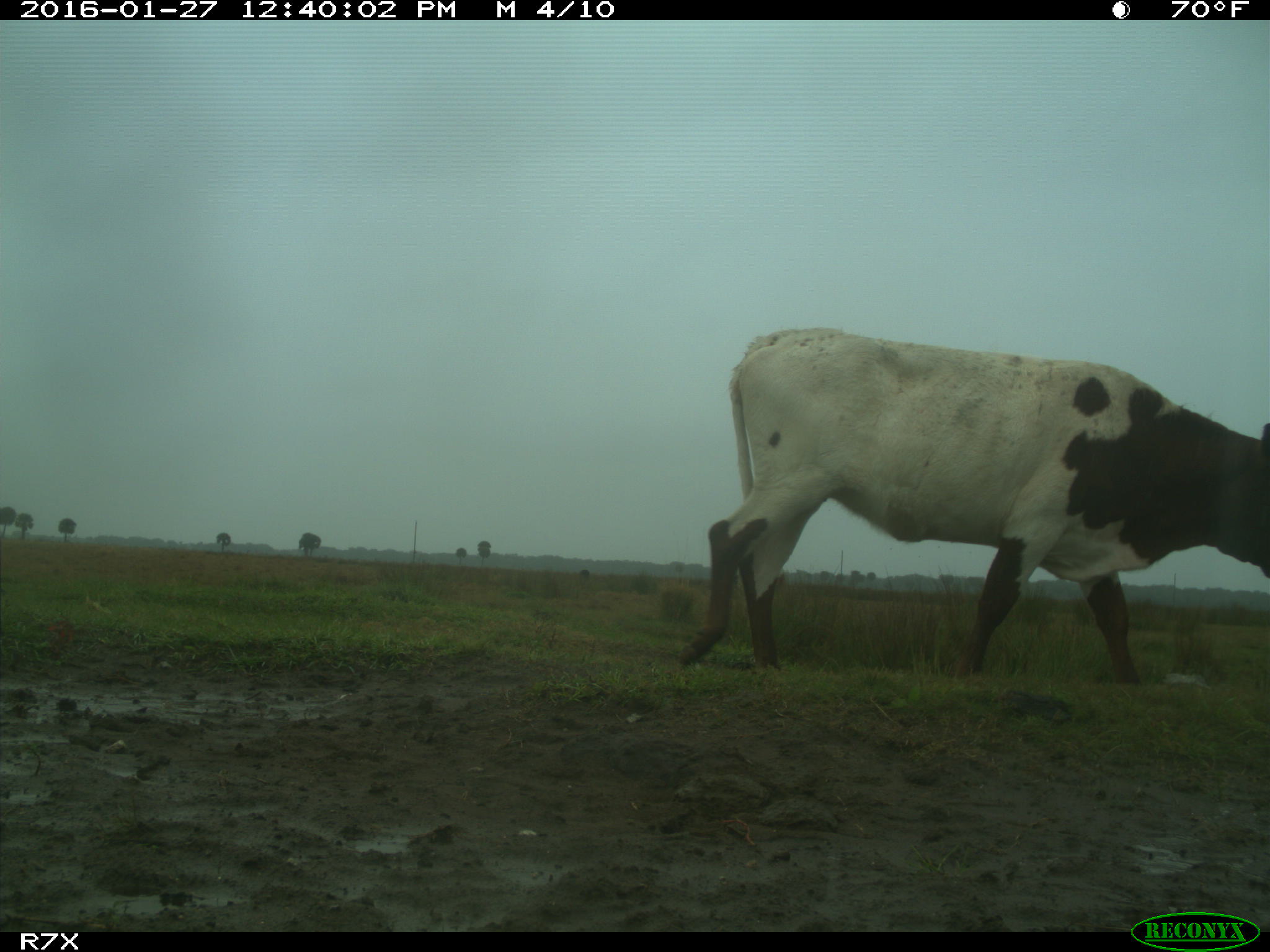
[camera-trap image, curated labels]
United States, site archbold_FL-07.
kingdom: Animalia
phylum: Chordata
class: Mammalia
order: Artiodactyla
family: Bovidae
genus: Bos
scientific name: Bos taurus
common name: domestic cow